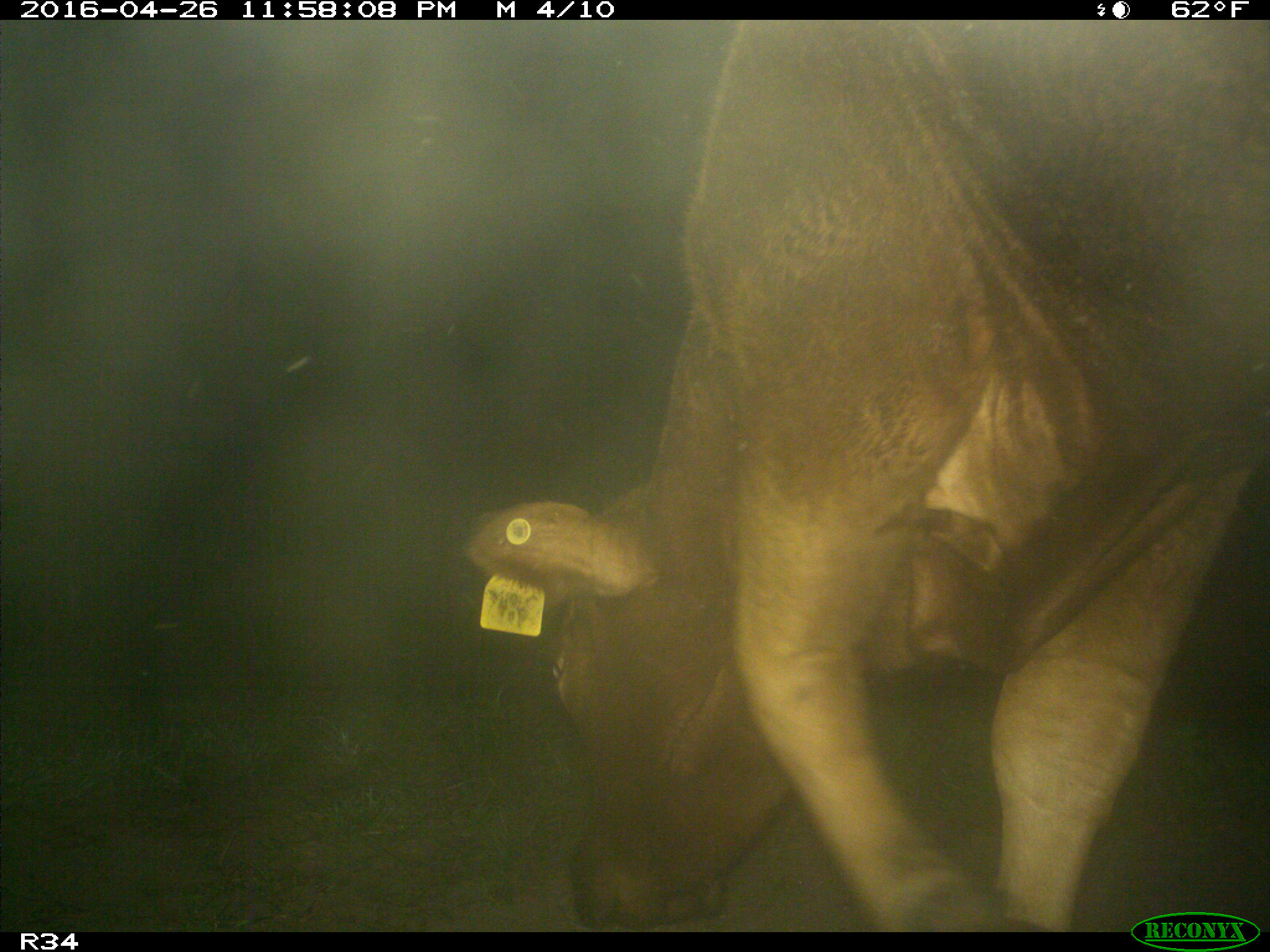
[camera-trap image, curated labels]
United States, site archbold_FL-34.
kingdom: Animalia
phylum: Chordata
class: Mammalia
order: Artiodactyla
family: Bovidae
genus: Bos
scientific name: Bos taurus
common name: domestic cow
Bos taurus (domestic cow).